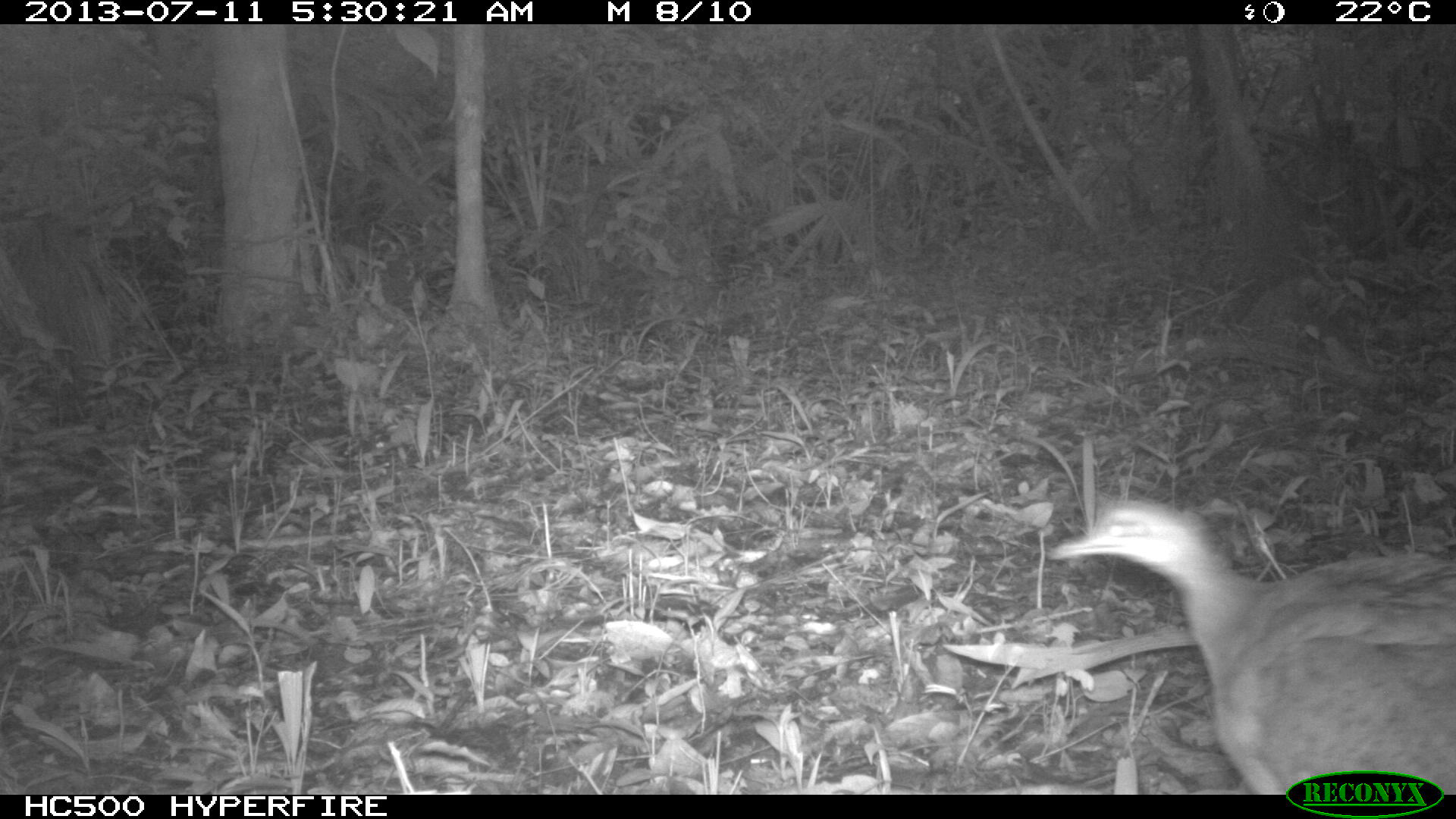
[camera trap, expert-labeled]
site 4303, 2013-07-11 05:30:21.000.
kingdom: Animalia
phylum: Chordata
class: Aves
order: Tinamiformes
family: Tinamidae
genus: Tinamus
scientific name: Tinamus major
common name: great tinamou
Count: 1.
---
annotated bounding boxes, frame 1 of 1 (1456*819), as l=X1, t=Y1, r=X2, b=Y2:
tinamus major: l=1040, t=492, r=1455, b=793